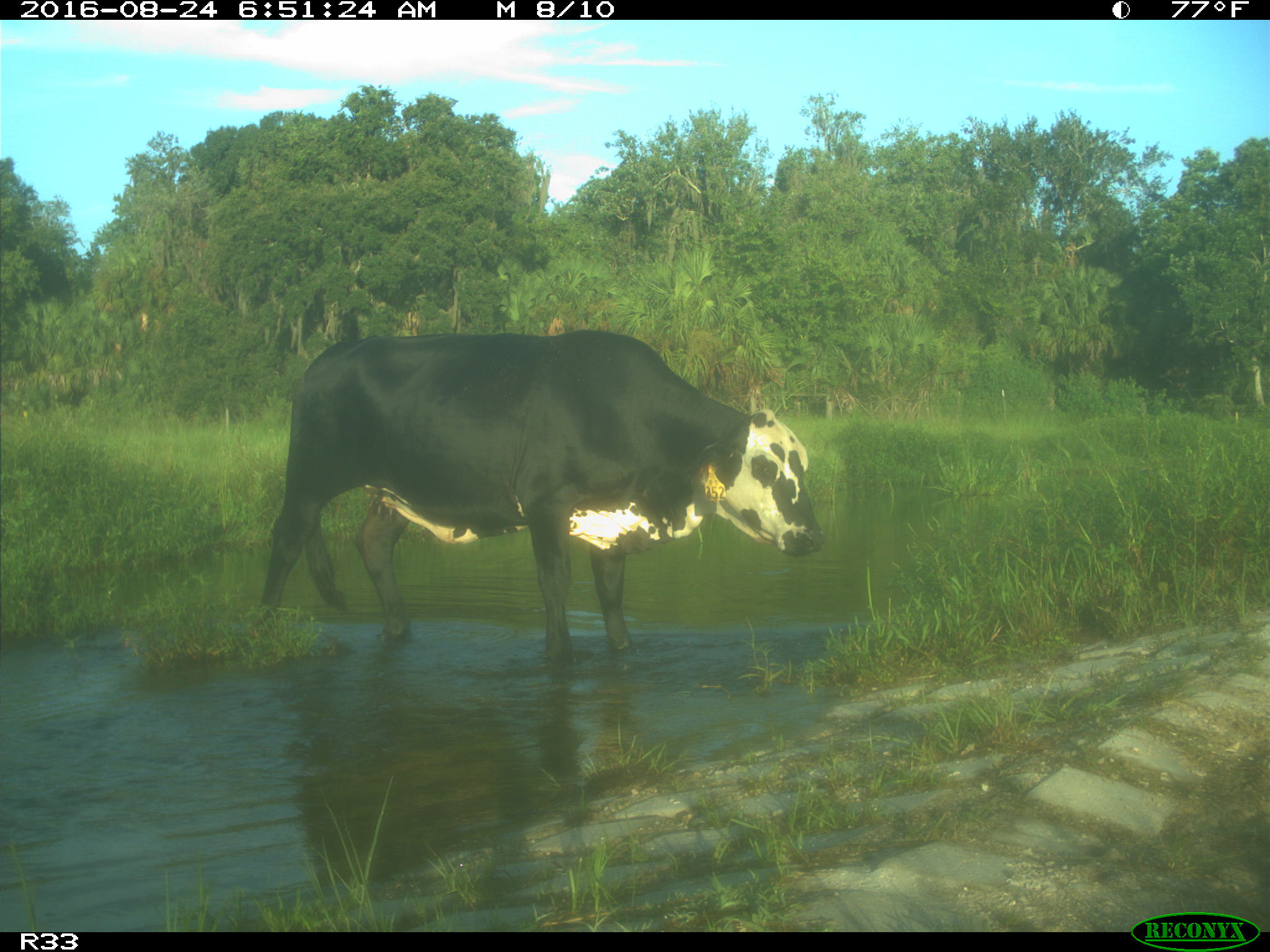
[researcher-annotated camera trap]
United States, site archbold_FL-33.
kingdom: Animalia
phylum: Chordata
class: Mammalia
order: Artiodactyla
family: Bovidae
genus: Bos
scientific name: Bos taurus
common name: domestic cow